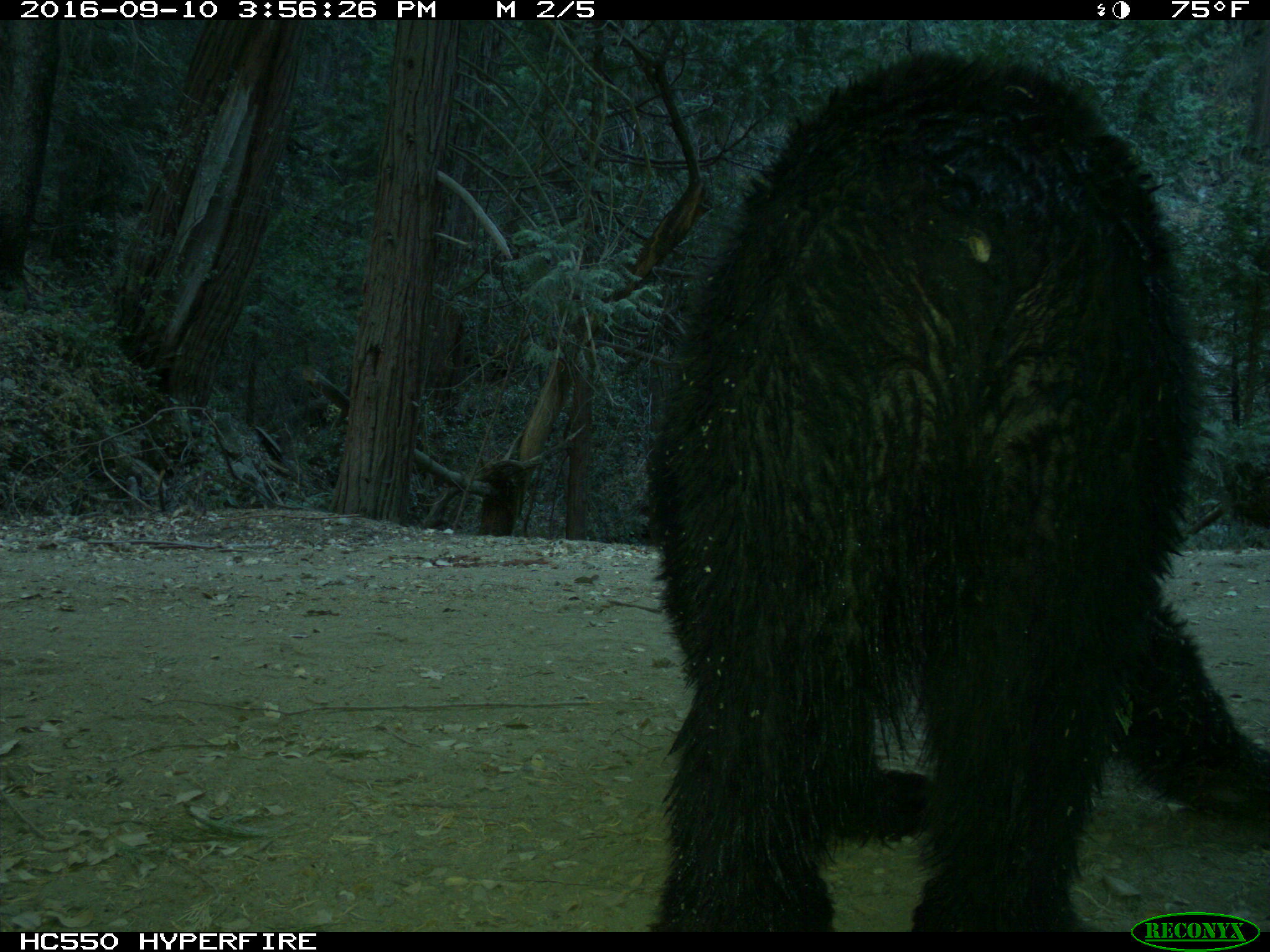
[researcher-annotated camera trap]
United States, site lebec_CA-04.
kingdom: Animalia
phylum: Chordata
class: Mammalia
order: Carnivora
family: Ursidae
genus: Ursus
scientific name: Ursus americanus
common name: american black bear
Ursus americanus (american black bear).